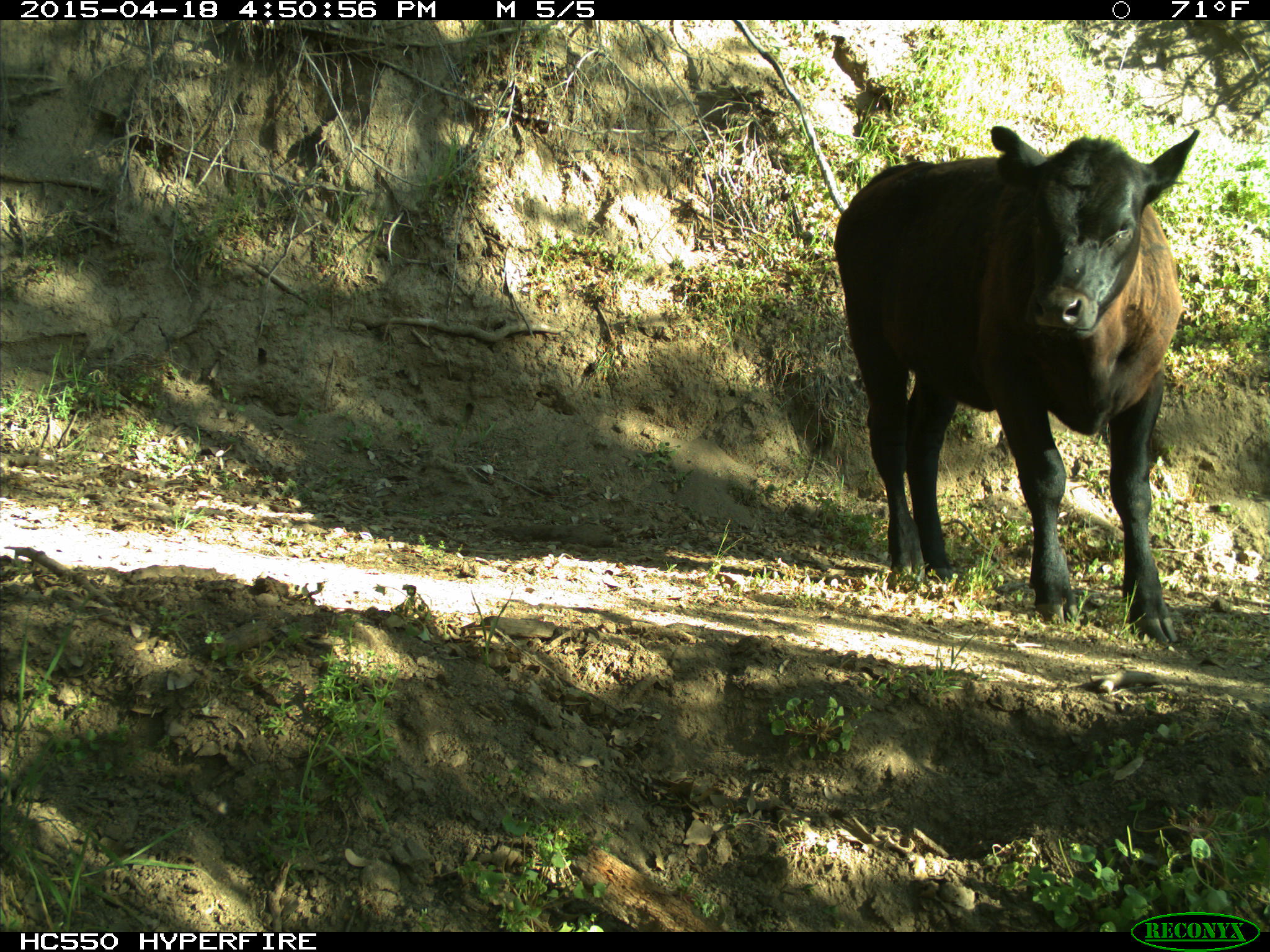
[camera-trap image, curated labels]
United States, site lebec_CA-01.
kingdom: Animalia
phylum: Chordata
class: Mammalia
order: Artiodactyla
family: Bovidae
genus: Bos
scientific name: Bos taurus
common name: domestic cow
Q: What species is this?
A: Bos taurus (domestic cow).